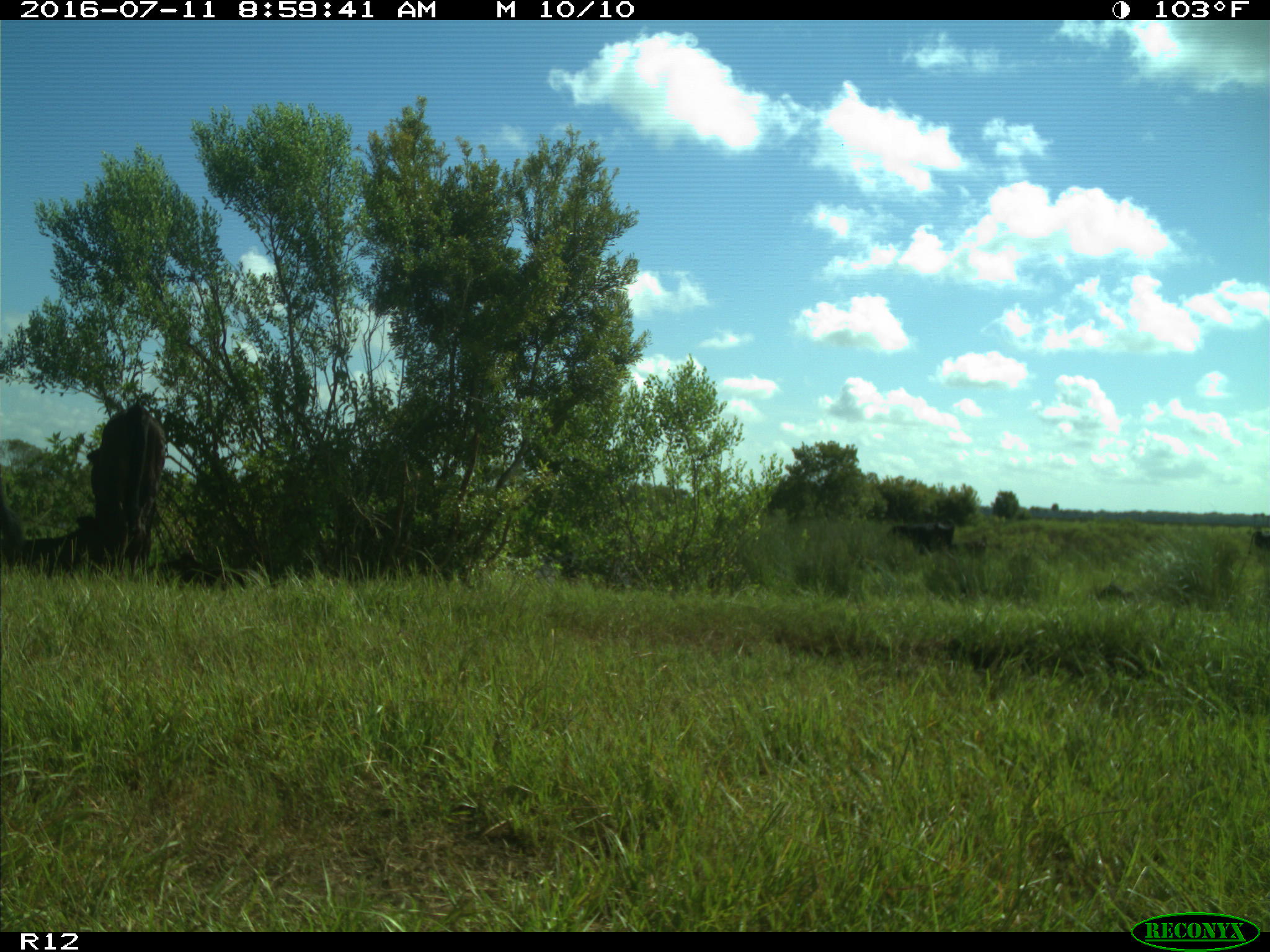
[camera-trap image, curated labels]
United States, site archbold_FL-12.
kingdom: Animalia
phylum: Chordata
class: Mammalia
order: Artiodactyla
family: Bovidae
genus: Bos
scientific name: Bos taurus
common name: domestic cow